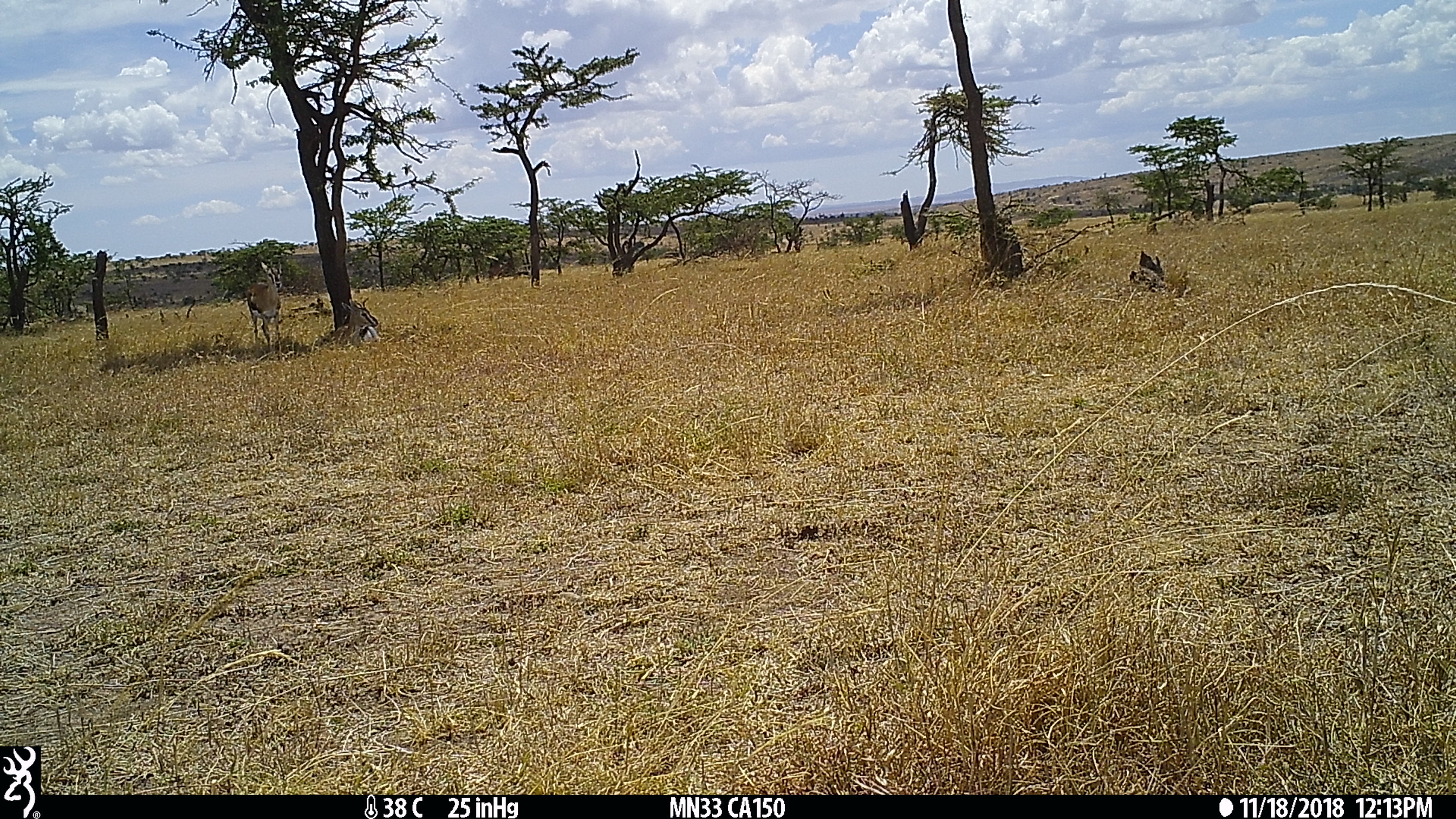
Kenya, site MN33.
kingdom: Animalia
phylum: Chordata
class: Mammalia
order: Artiodactyla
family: Bovidae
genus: Eudorcas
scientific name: Eudorcas thomsonii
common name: thomon's gazelle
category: gazelle thomsons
Gazelle thomsons (thomon's gazelle) (Eudorcas thomsonii).